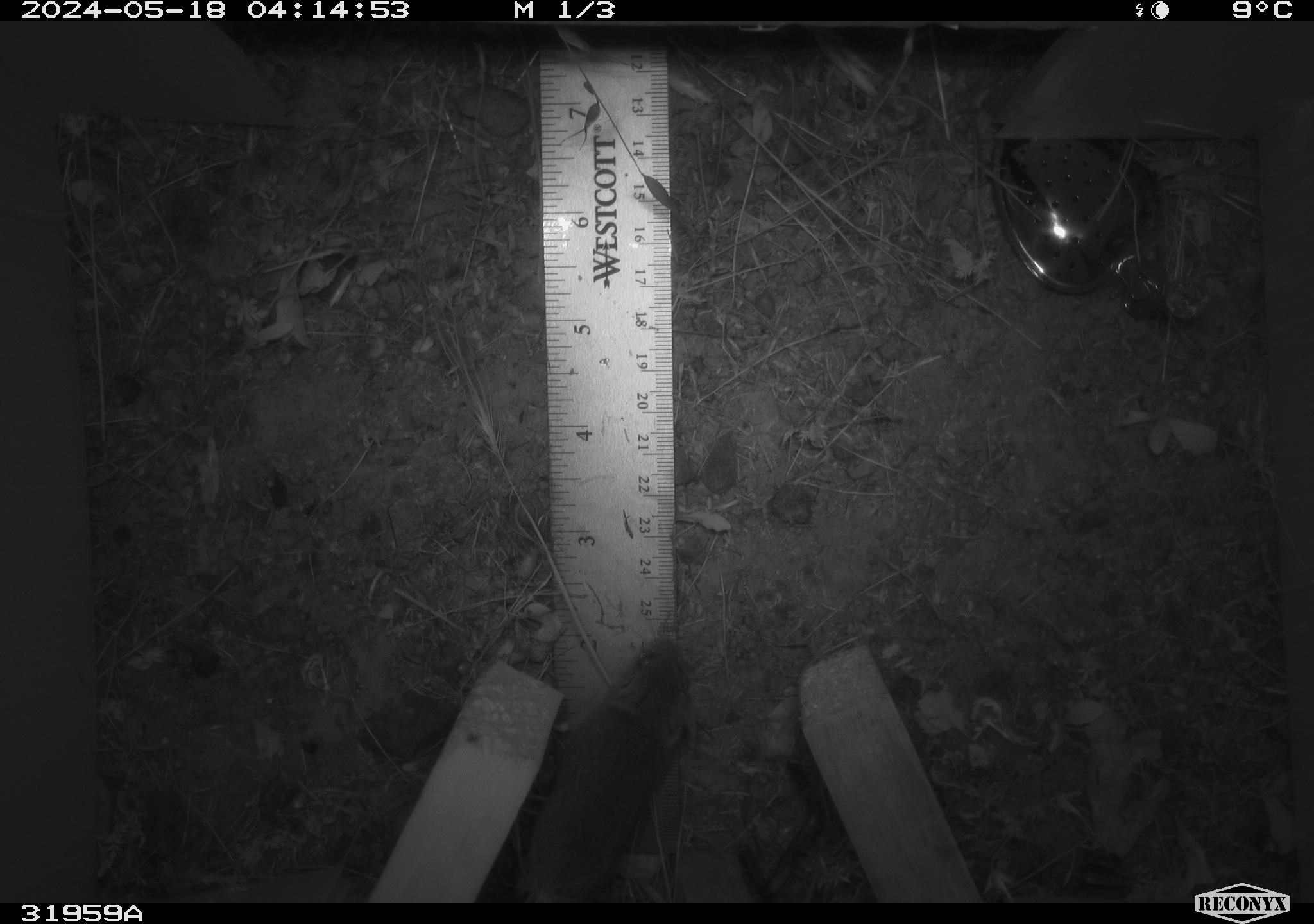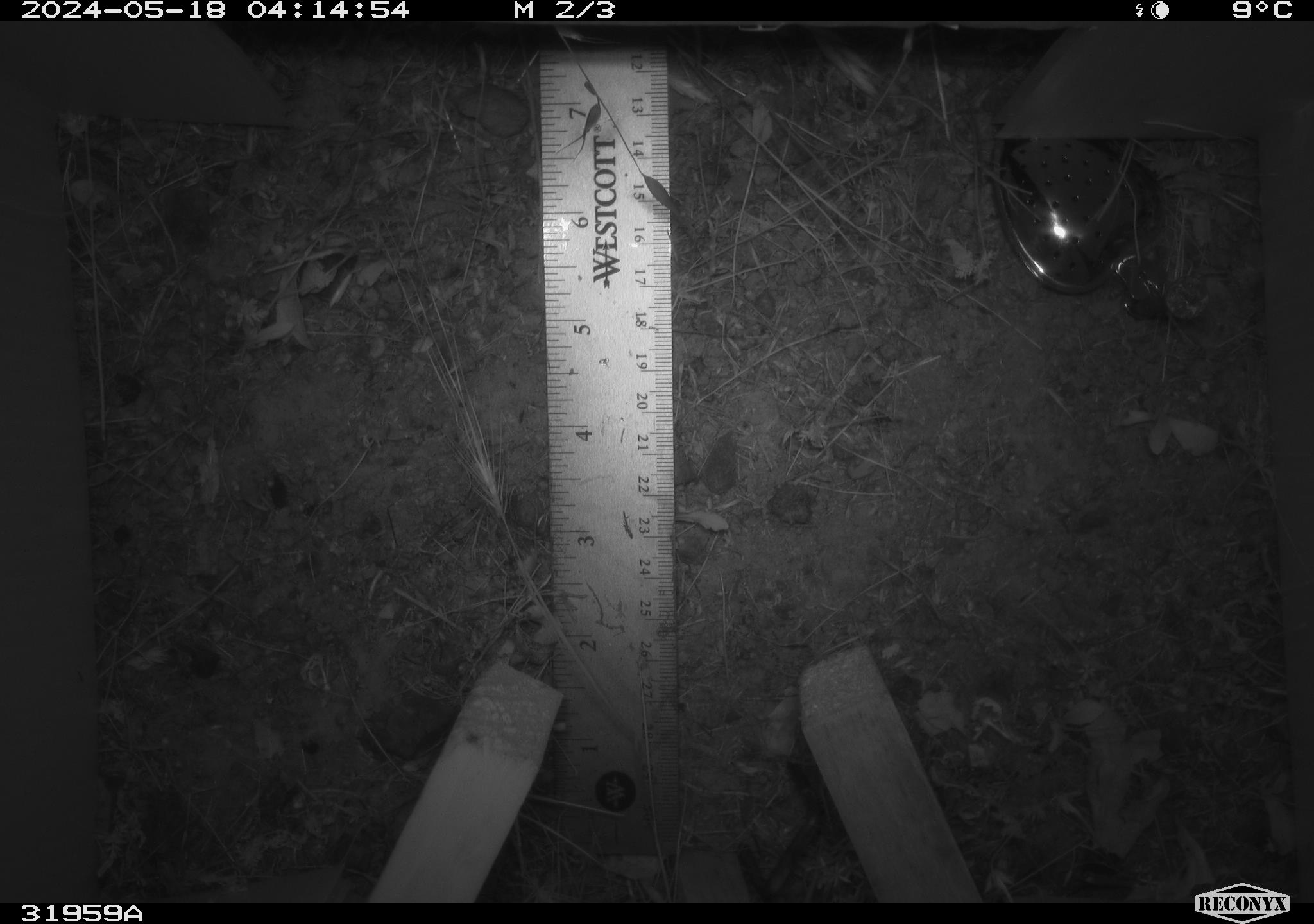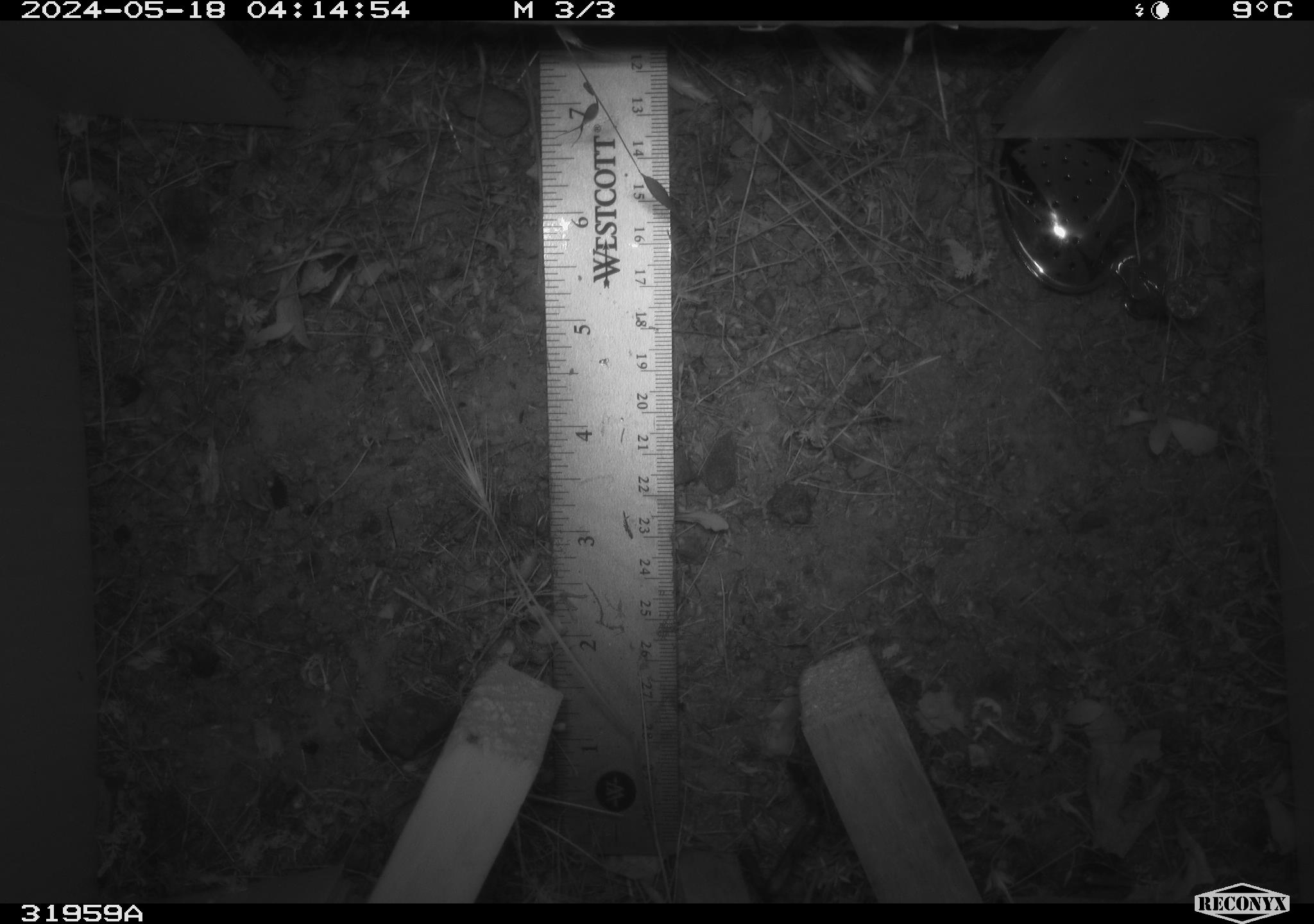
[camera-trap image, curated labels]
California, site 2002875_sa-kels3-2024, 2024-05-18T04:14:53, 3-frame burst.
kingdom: Animalia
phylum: Chordata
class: Mammalia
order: Rodentia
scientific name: Rodentia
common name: rodent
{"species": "rodent (Rodentia)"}